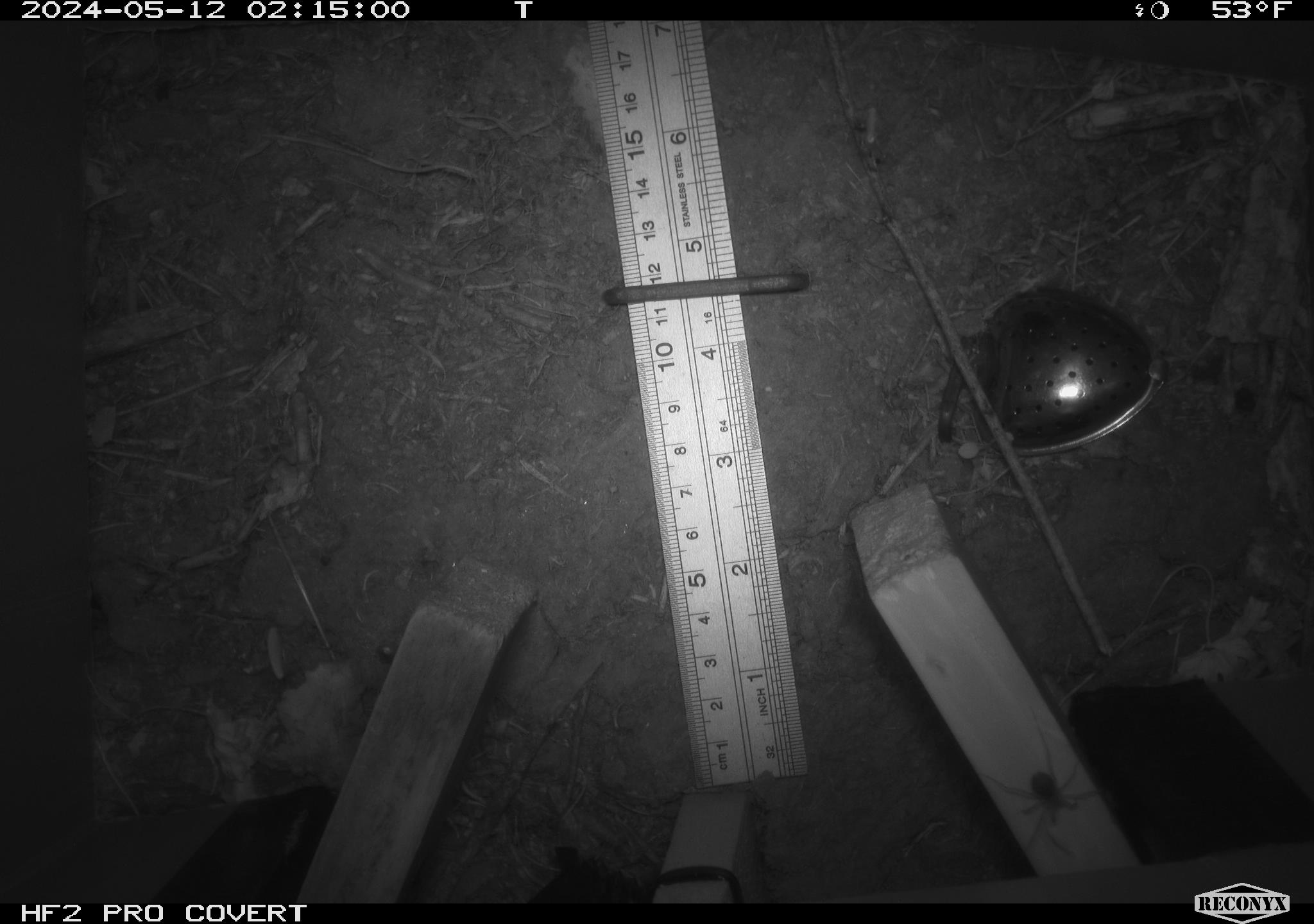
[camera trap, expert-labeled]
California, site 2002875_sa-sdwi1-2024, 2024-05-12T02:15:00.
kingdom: Animalia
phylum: Arthropoda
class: Arachnida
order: Araneae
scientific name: Araneae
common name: spider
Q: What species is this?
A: Spider (Araneae).